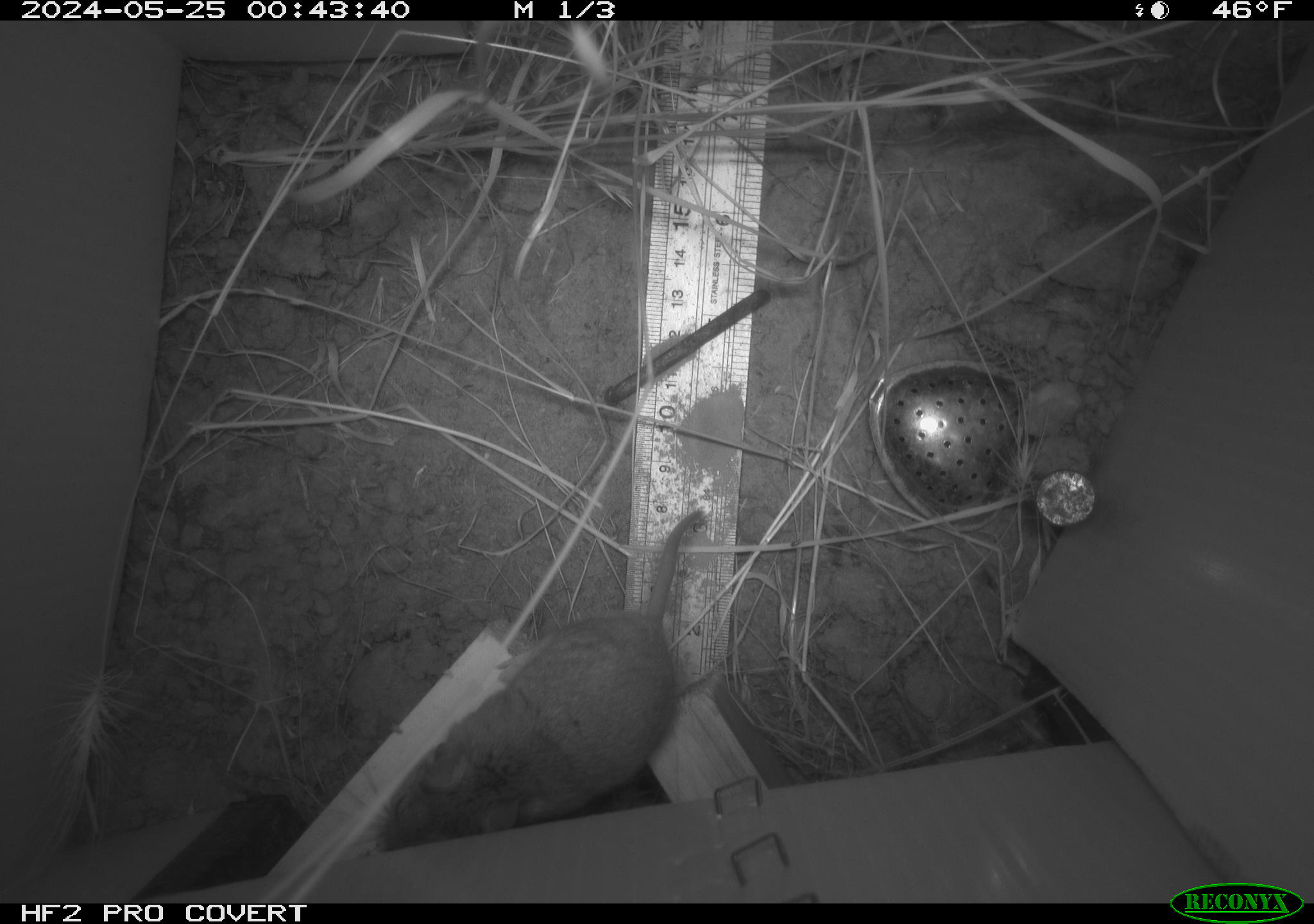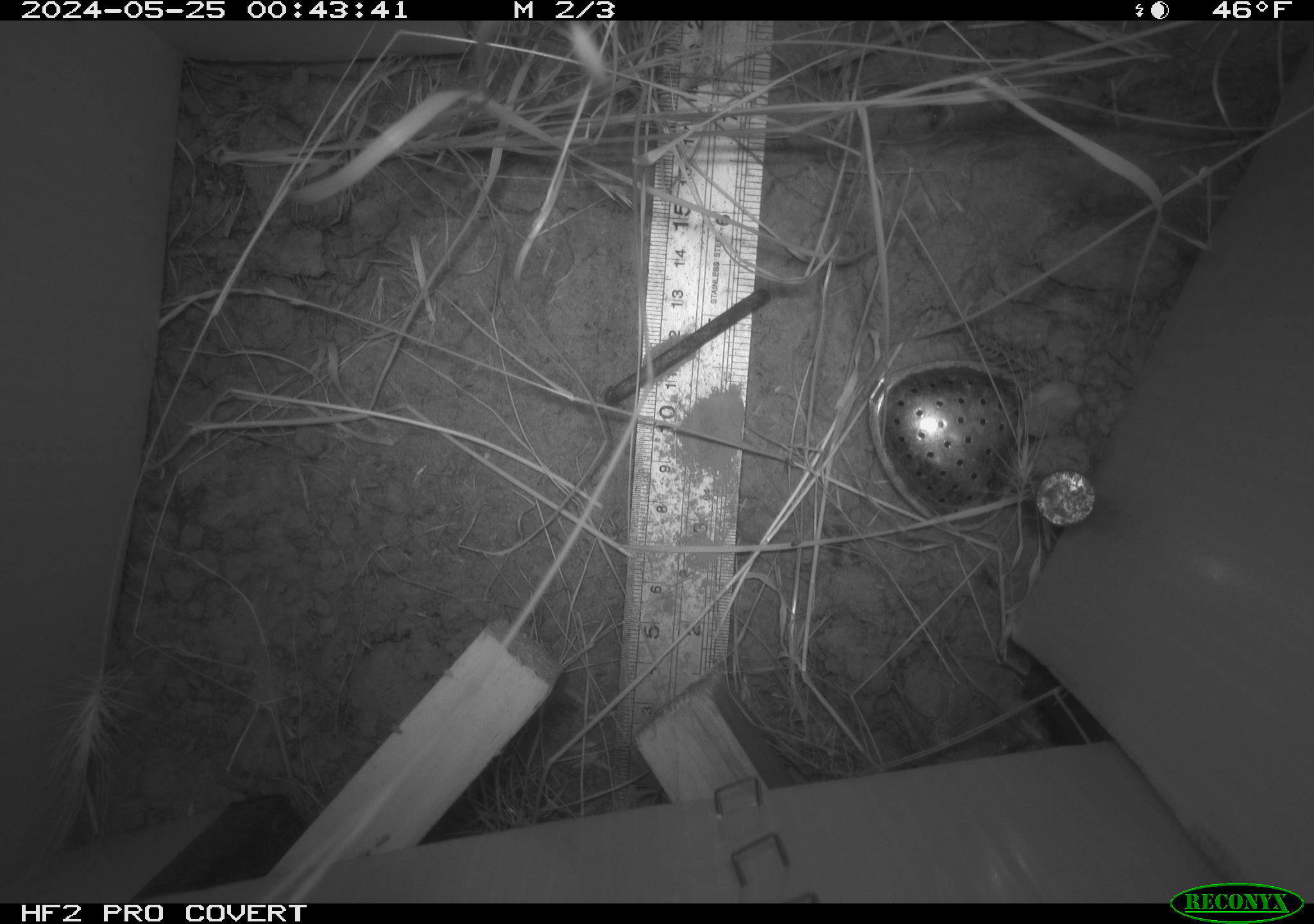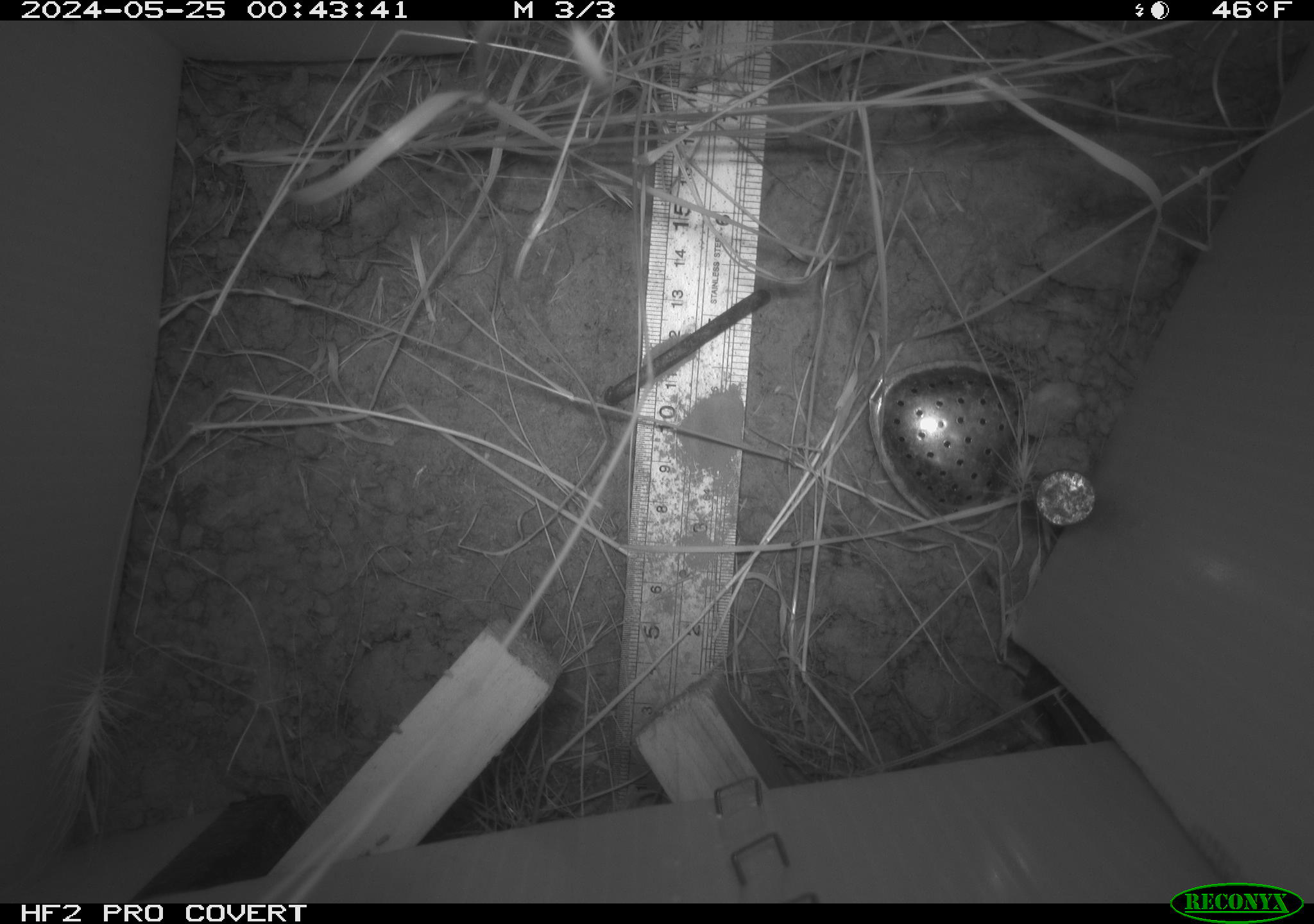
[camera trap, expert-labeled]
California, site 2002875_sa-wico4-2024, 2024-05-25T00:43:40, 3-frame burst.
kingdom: Animalia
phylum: Chordata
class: Mammalia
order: Rodentia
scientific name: Rodentia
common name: rodent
Rodent (Rodentia).